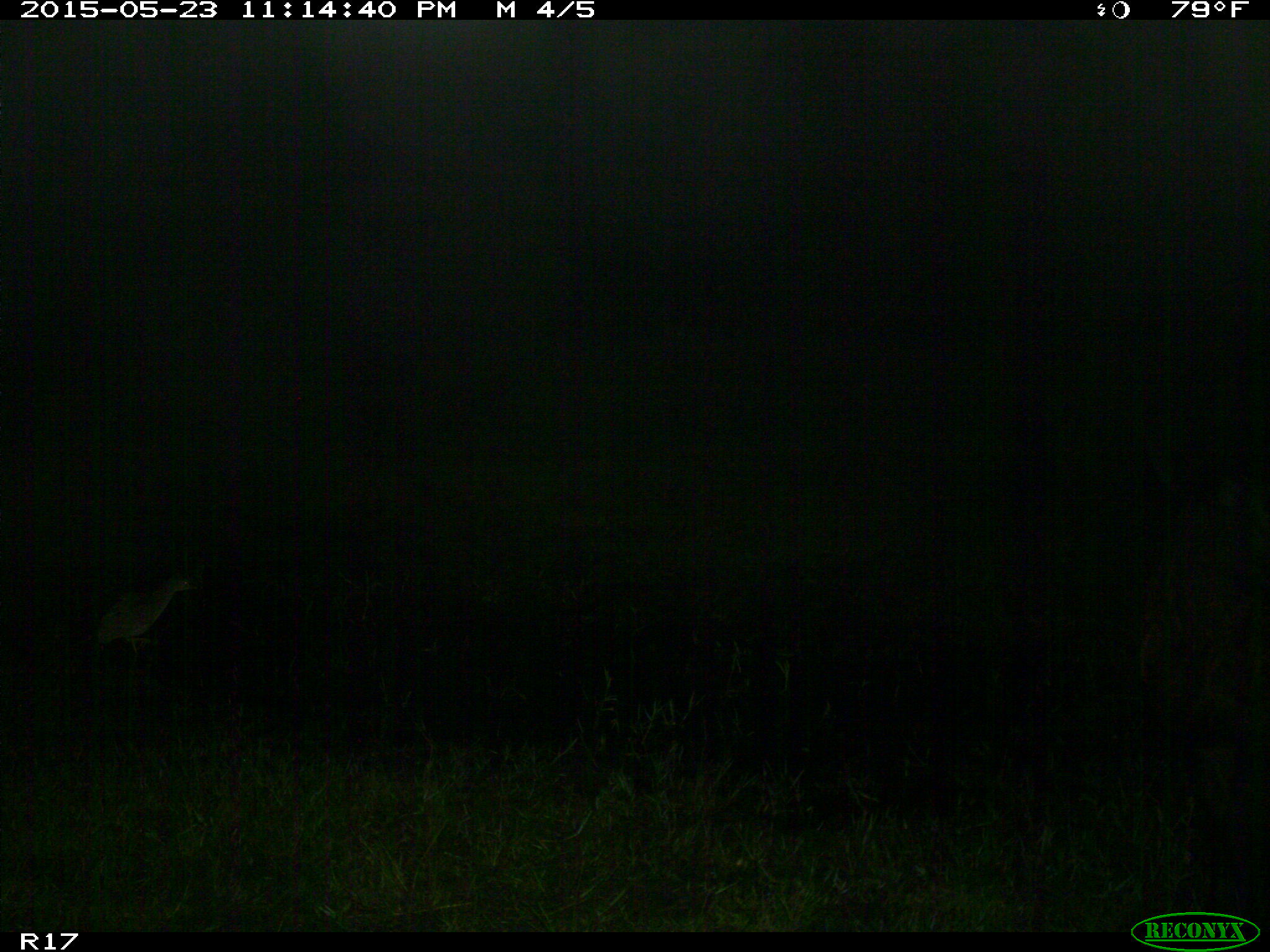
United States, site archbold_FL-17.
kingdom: Animalia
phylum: Chordata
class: Mammalia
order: Artiodactyla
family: Bovidae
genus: Bos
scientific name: Bos taurus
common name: domestic cow